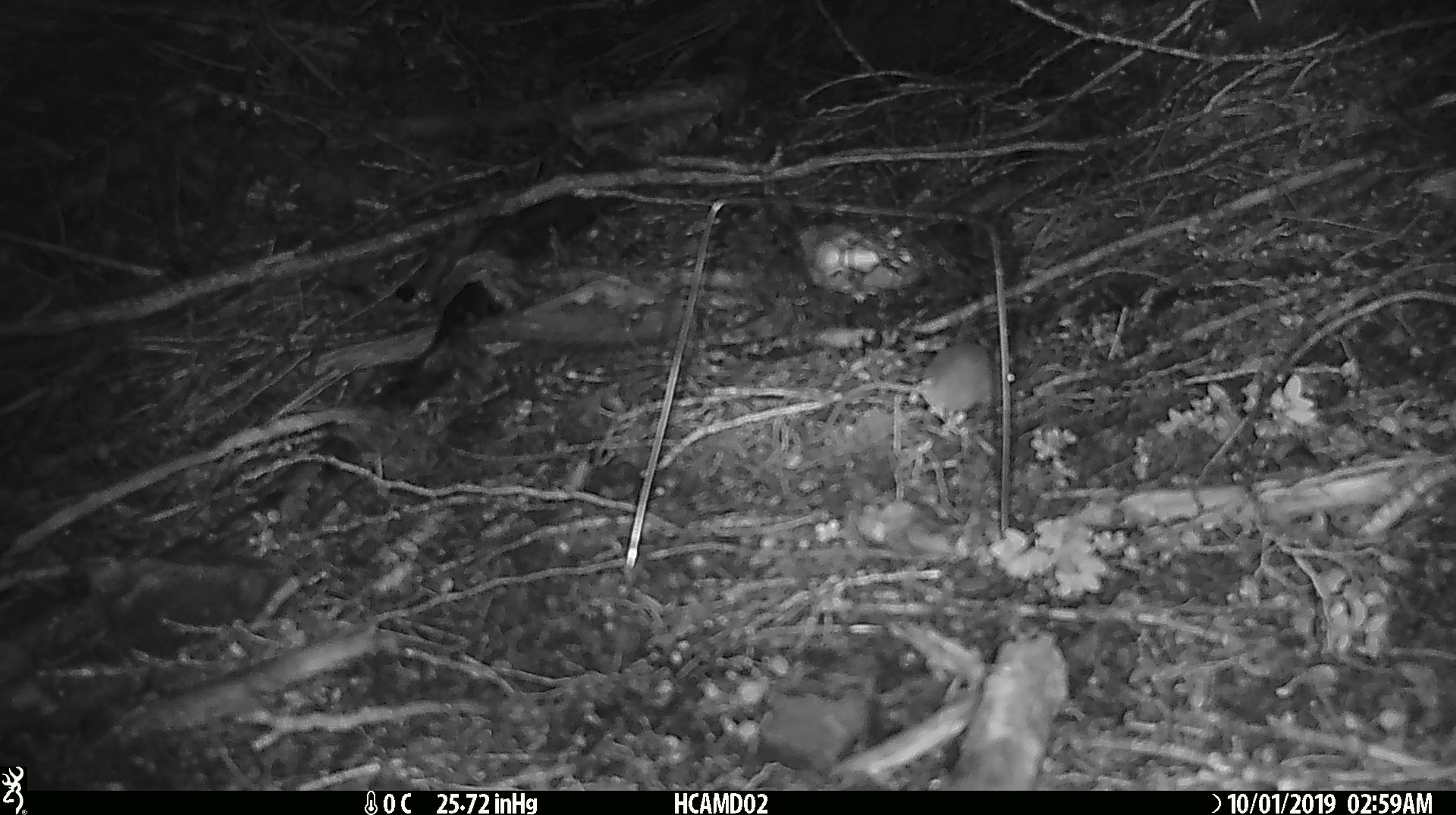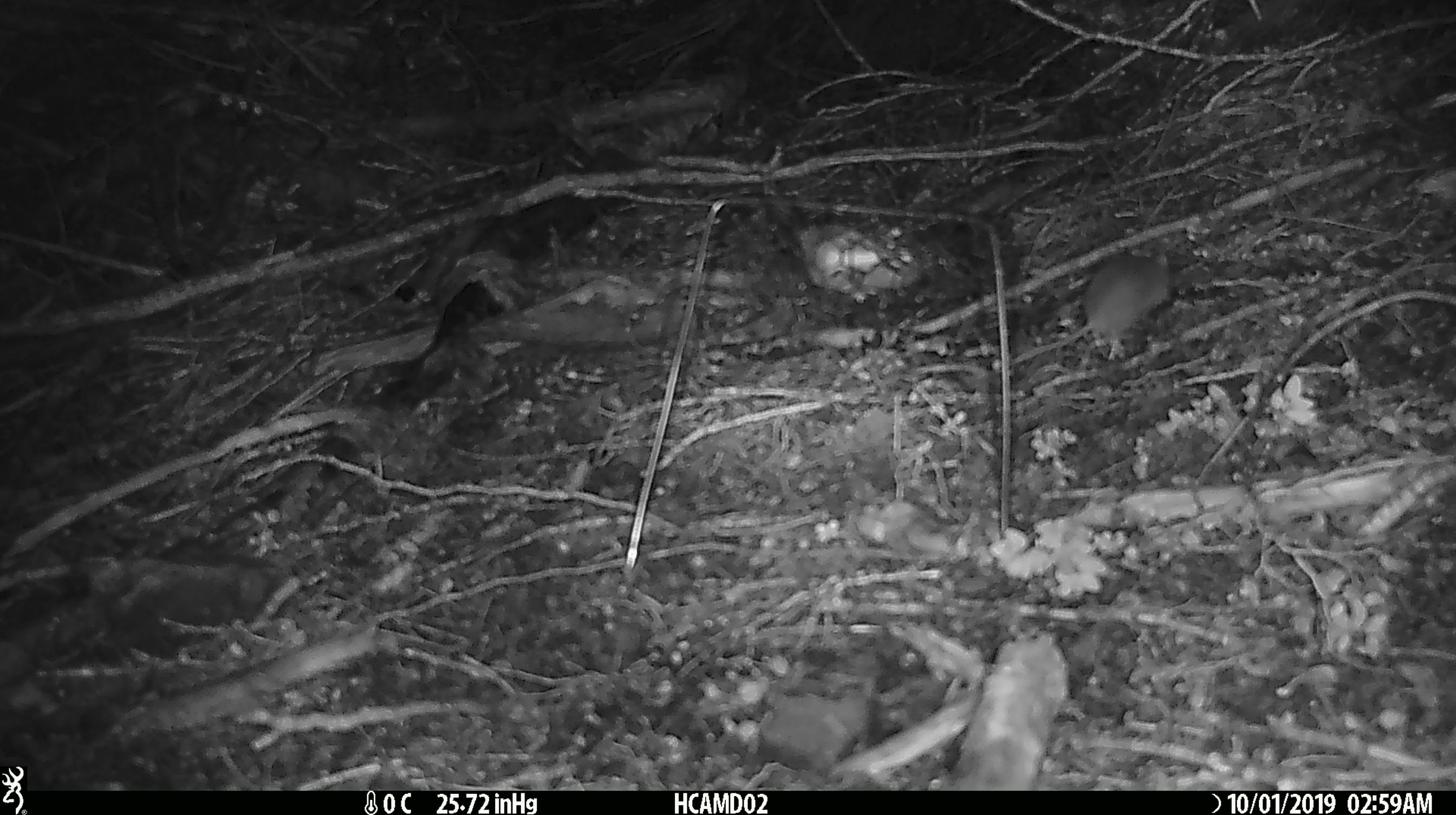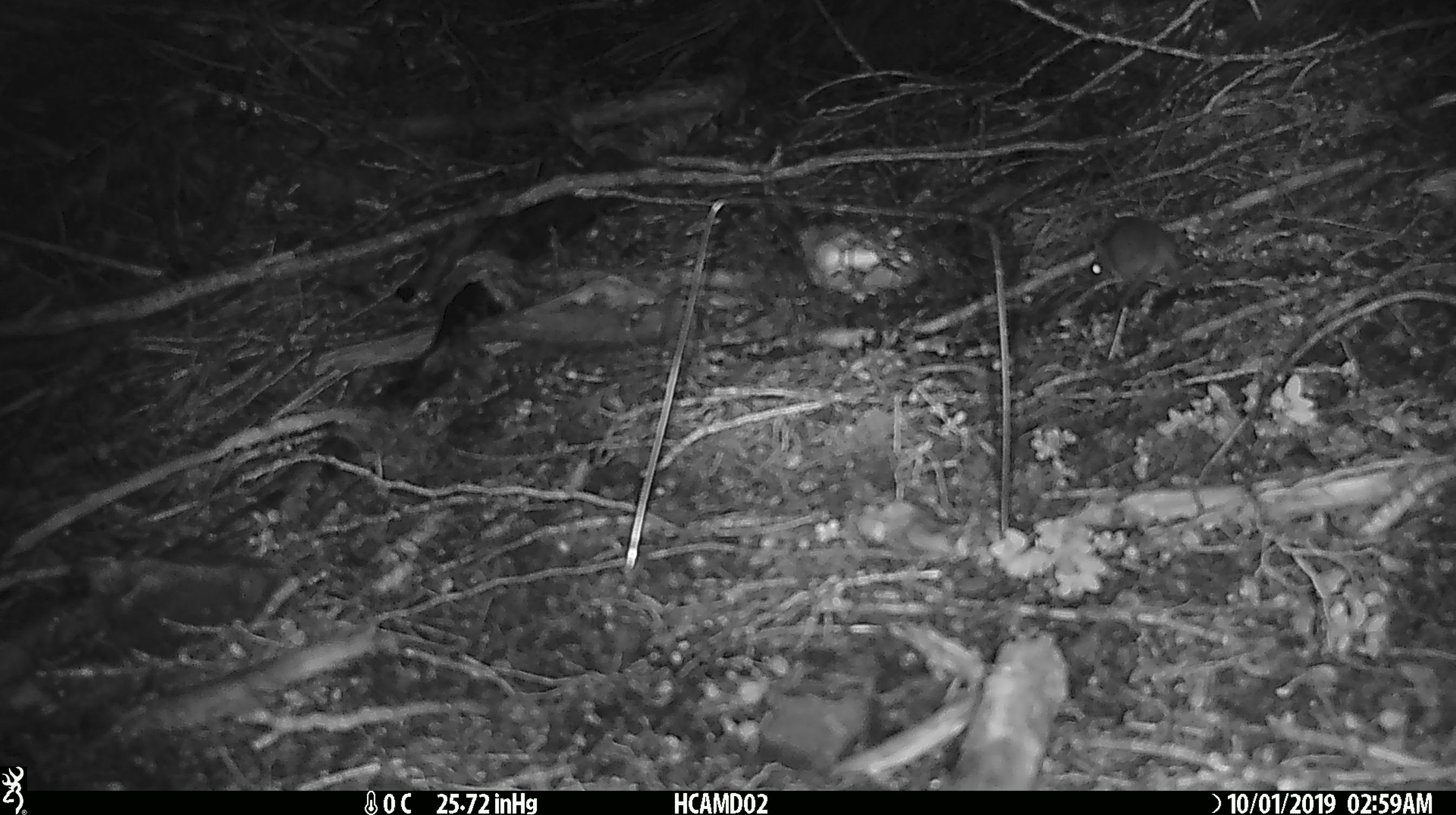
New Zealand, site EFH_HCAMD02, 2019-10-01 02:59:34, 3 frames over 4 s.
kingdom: Animalia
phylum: Chordata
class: Mammalia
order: Rodentia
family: Muridae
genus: Mus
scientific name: Mus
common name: mouse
Mouse (Mus).